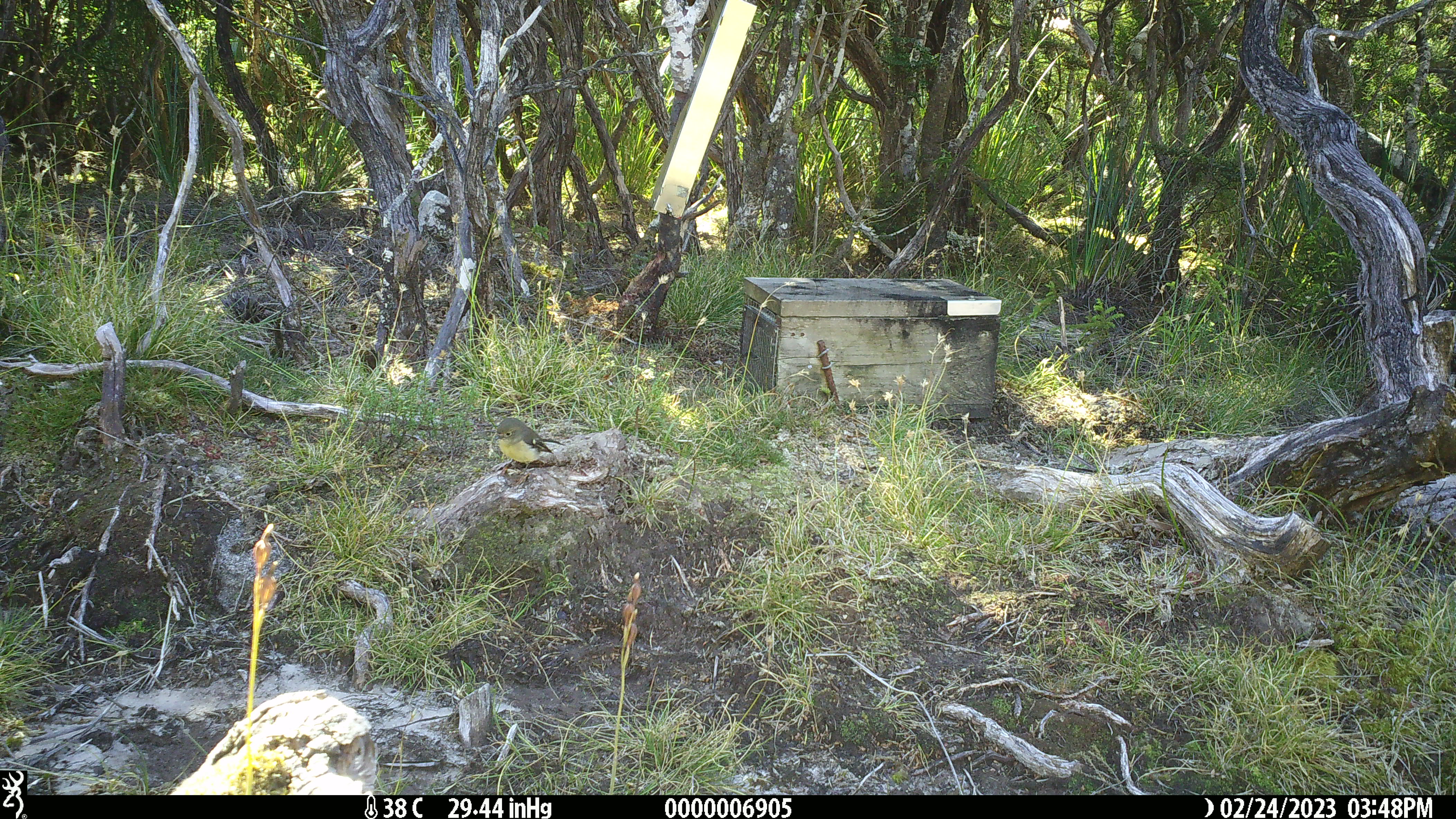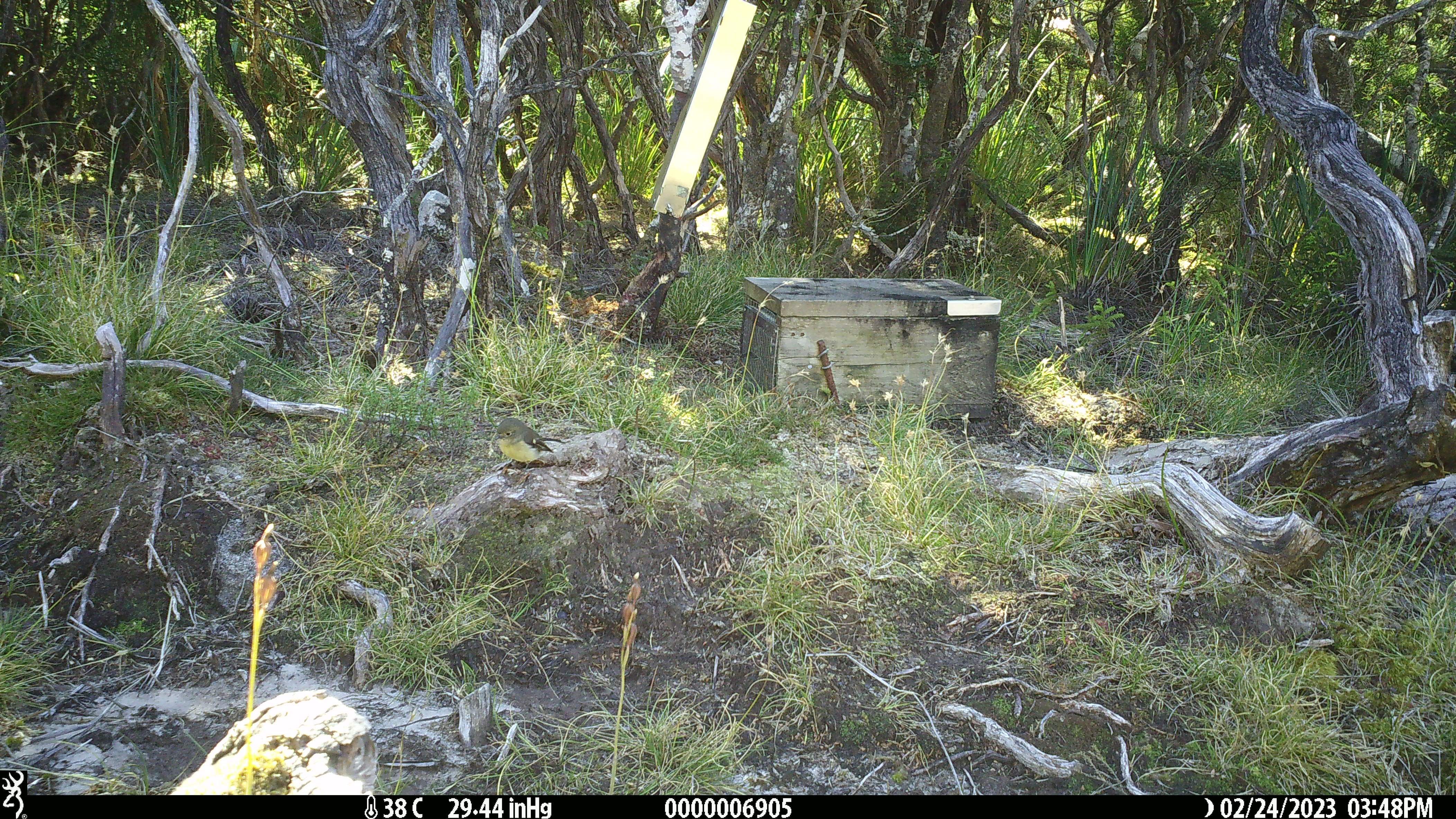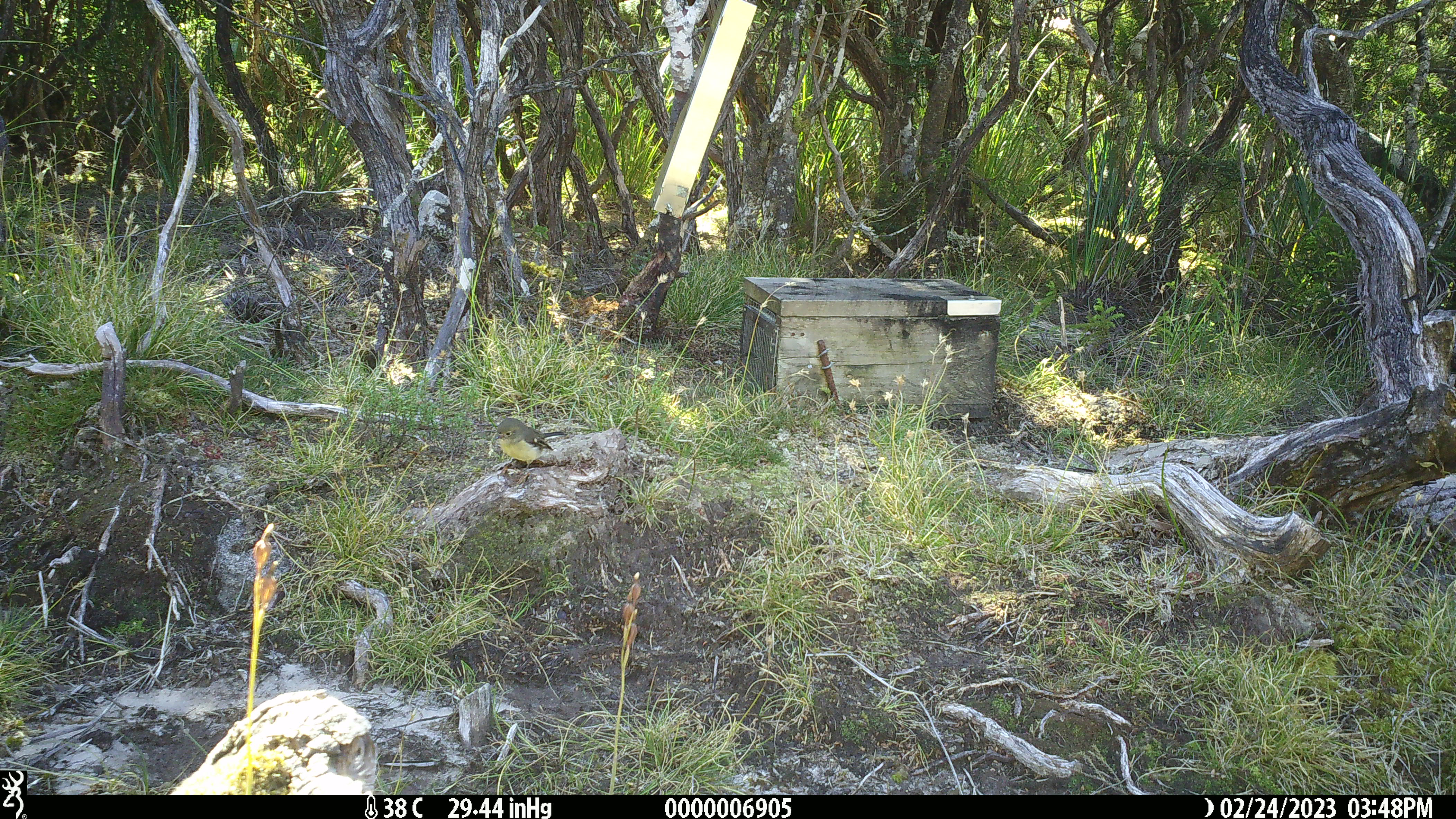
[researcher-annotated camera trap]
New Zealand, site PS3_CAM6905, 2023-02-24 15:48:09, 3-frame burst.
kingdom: Animalia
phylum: Chordata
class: Aves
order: Passeriformes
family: Petroicidae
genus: Petroica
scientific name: Petroica macrocephala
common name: tomtit